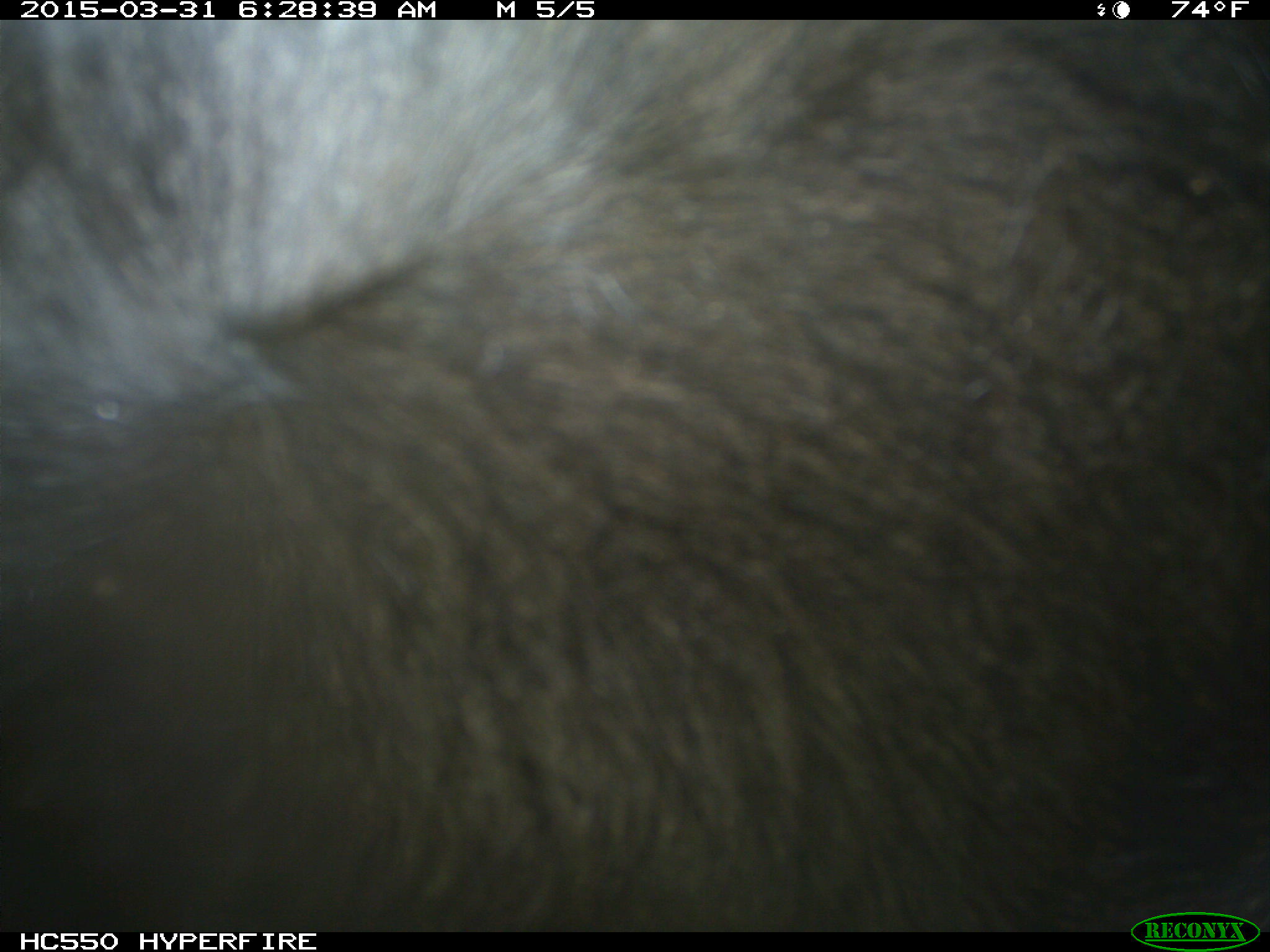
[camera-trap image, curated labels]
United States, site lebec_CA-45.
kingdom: Animalia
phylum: Chordata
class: Mammalia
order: Artiodactyla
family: Bovidae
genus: Bos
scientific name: Bos taurus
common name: domestic cow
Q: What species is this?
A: Bos taurus (domestic cow).